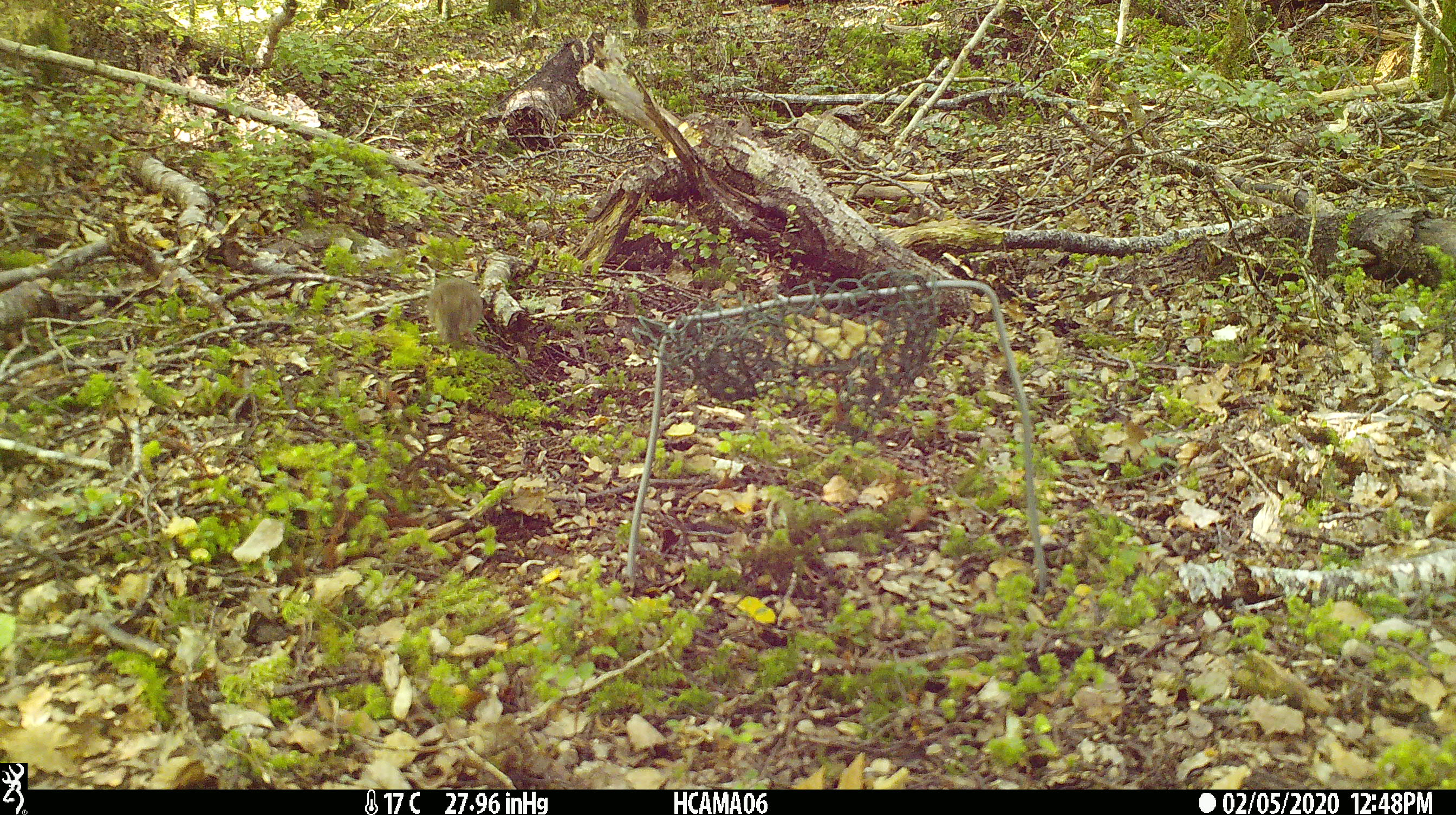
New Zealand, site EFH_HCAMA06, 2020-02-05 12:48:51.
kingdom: Animalia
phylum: Chordata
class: Mammalia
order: Rodentia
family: Muridae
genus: Mus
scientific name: Mus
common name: mouse